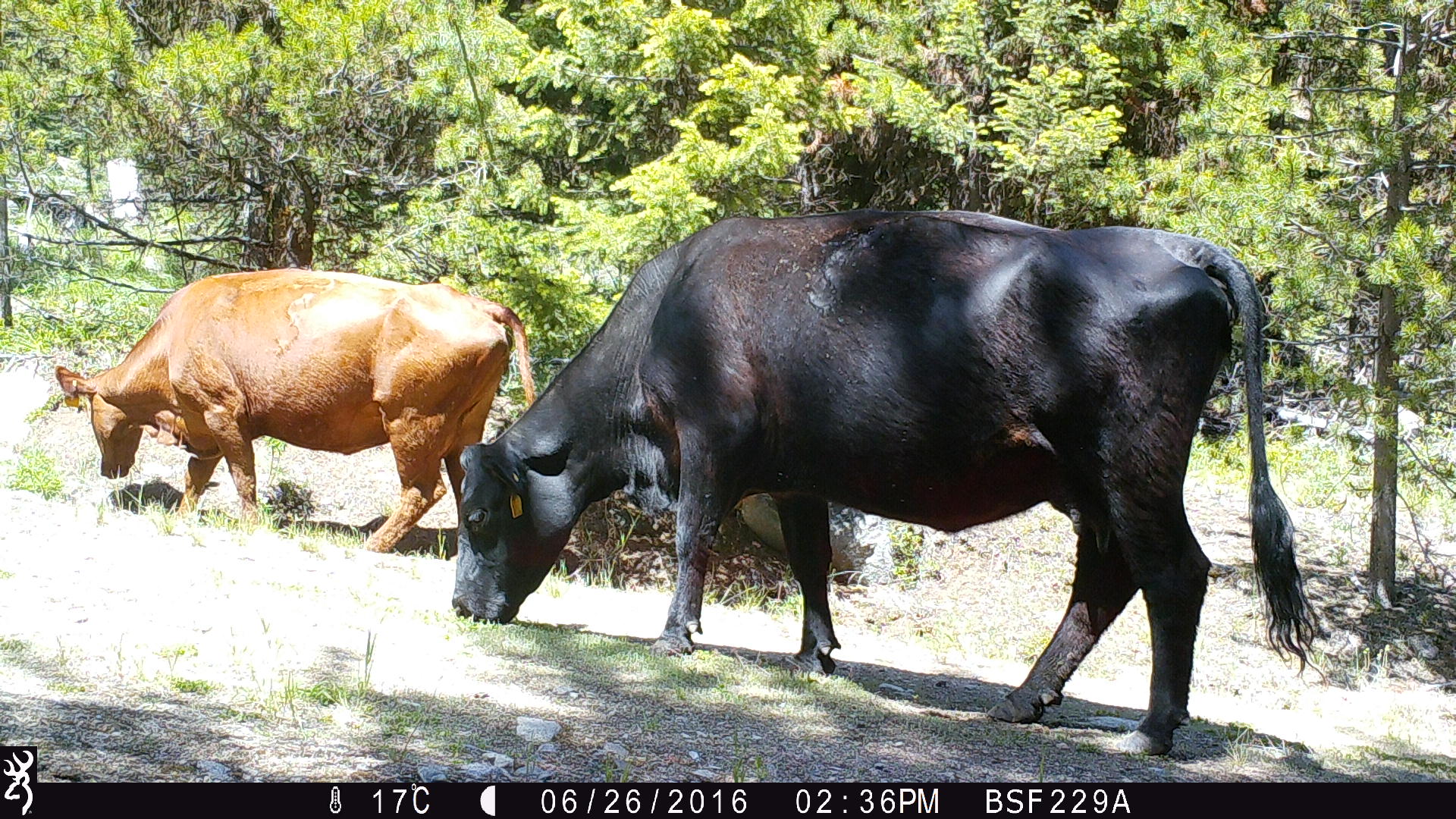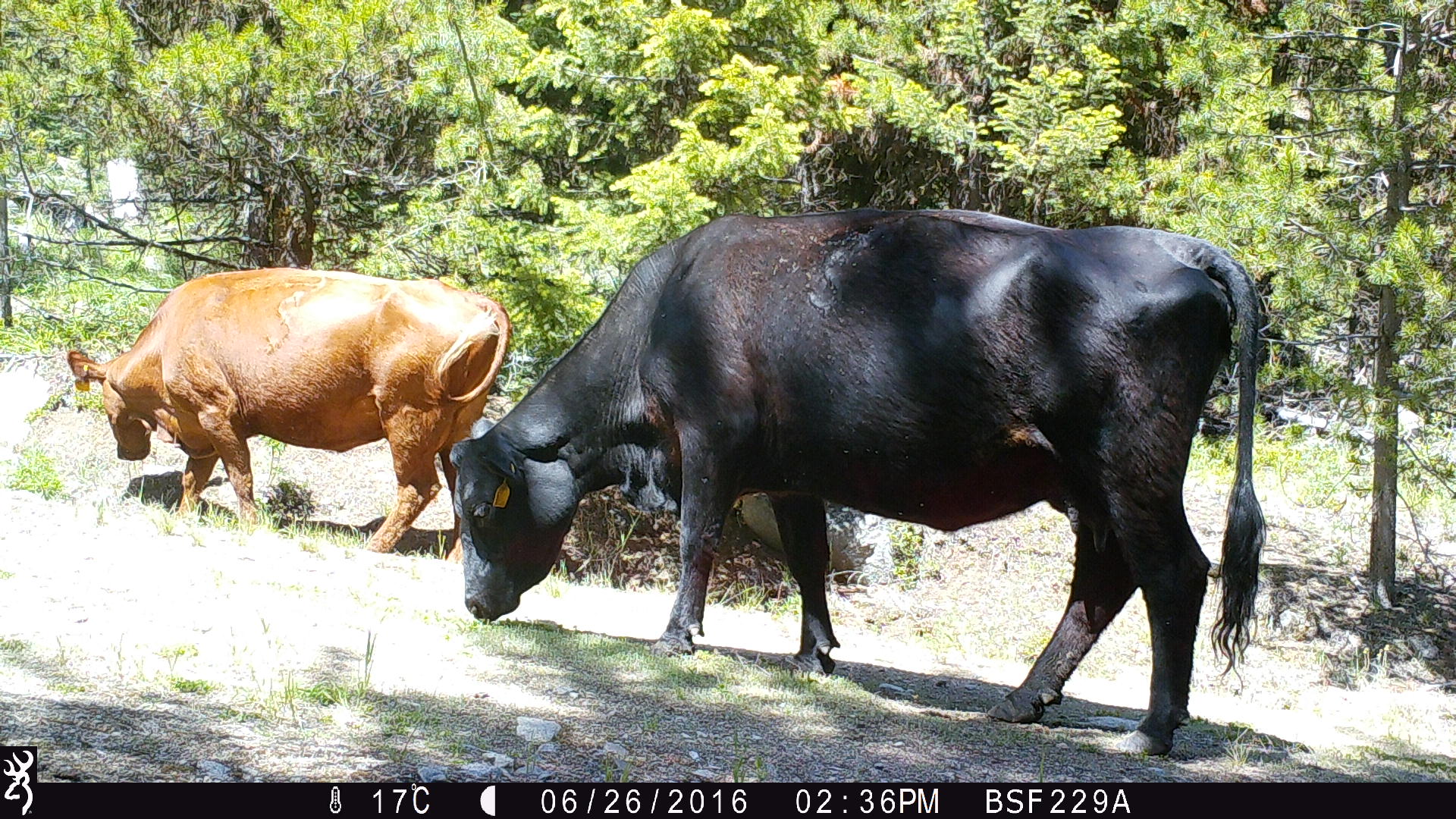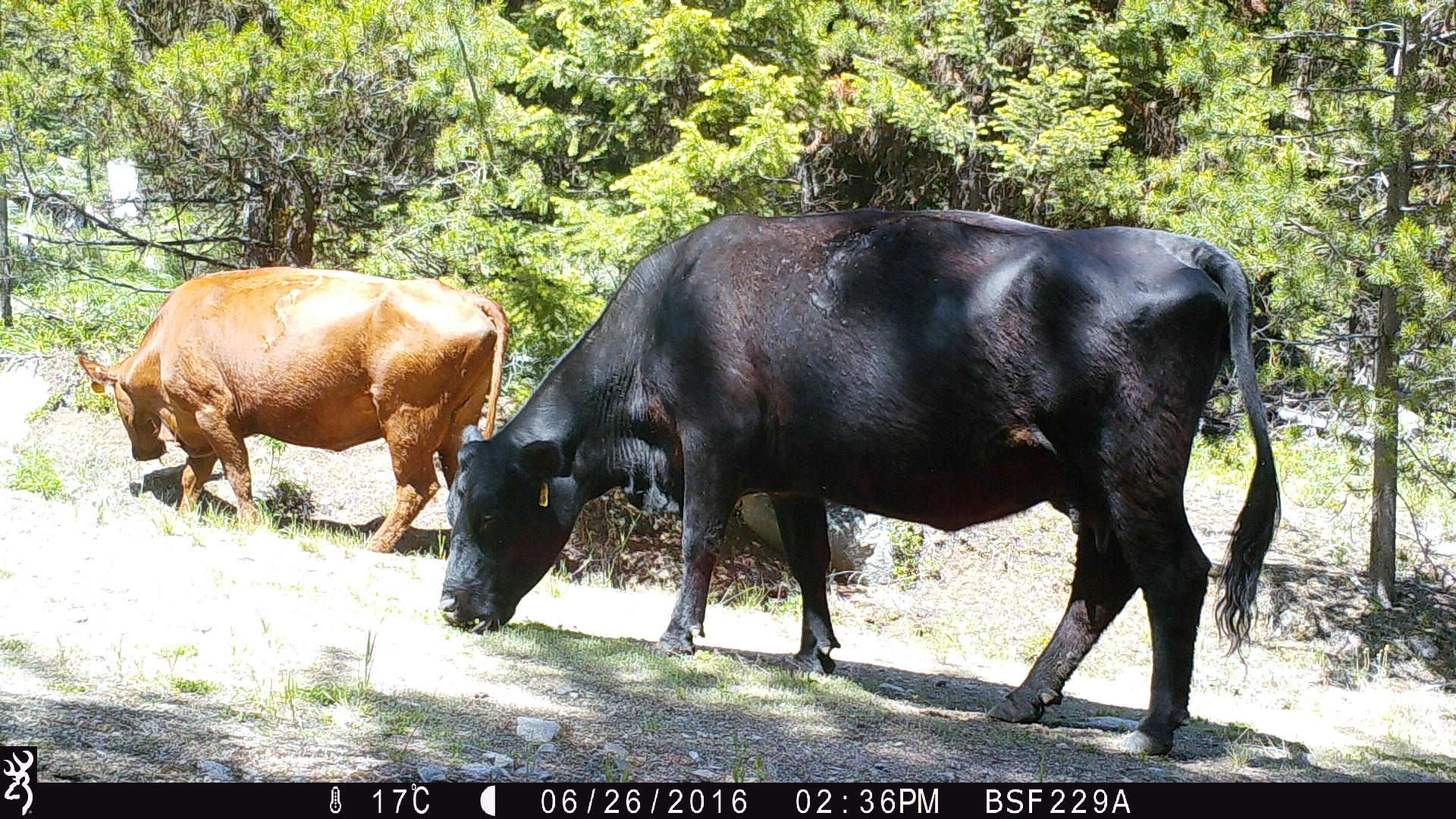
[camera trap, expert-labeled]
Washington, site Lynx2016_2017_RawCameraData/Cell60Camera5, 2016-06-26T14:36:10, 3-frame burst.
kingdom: Animalia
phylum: Chordata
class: Mammalia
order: Artiodactyla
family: Bovidae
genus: Bos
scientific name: Bos taurus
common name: domestic cattle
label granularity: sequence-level